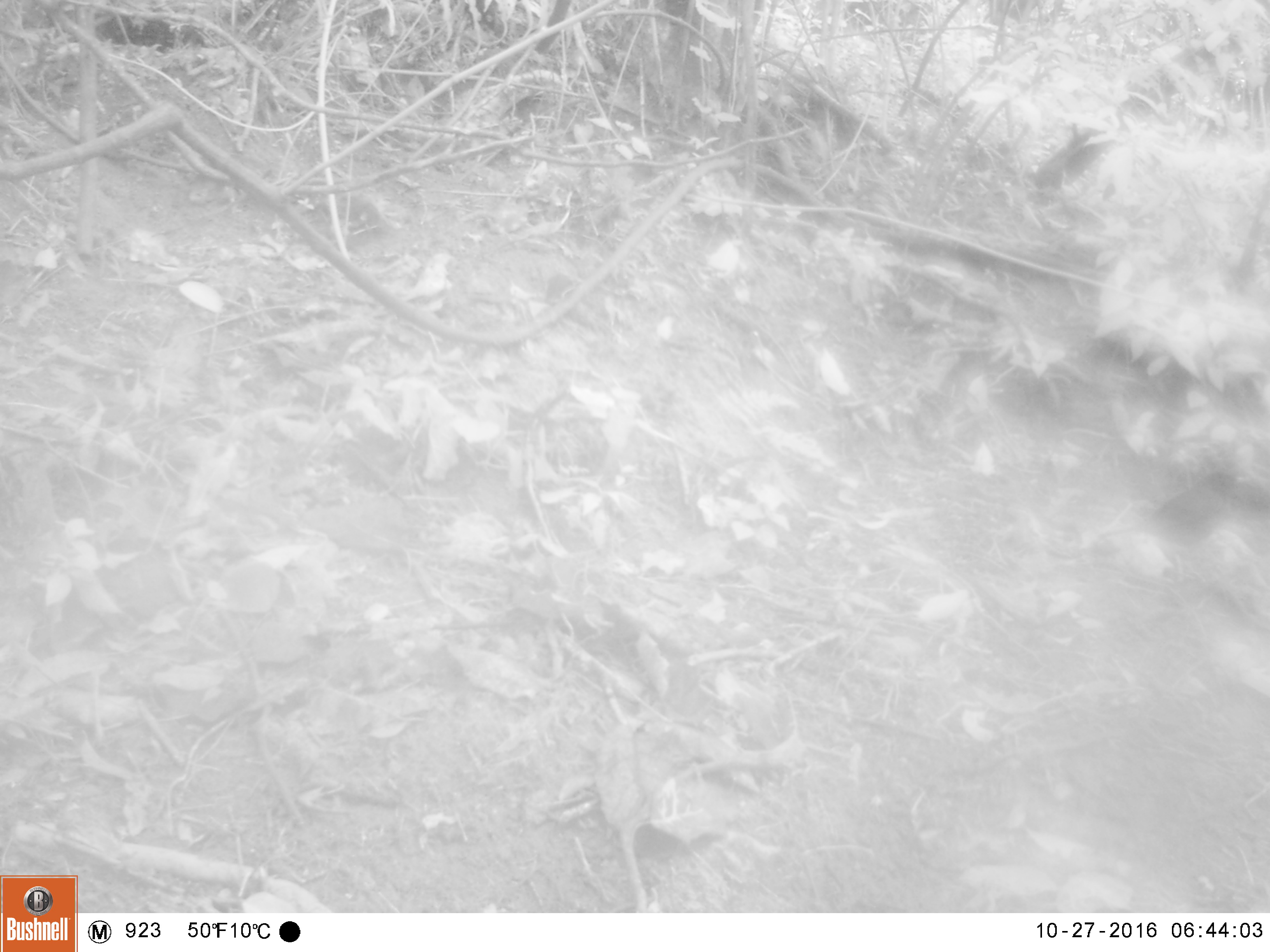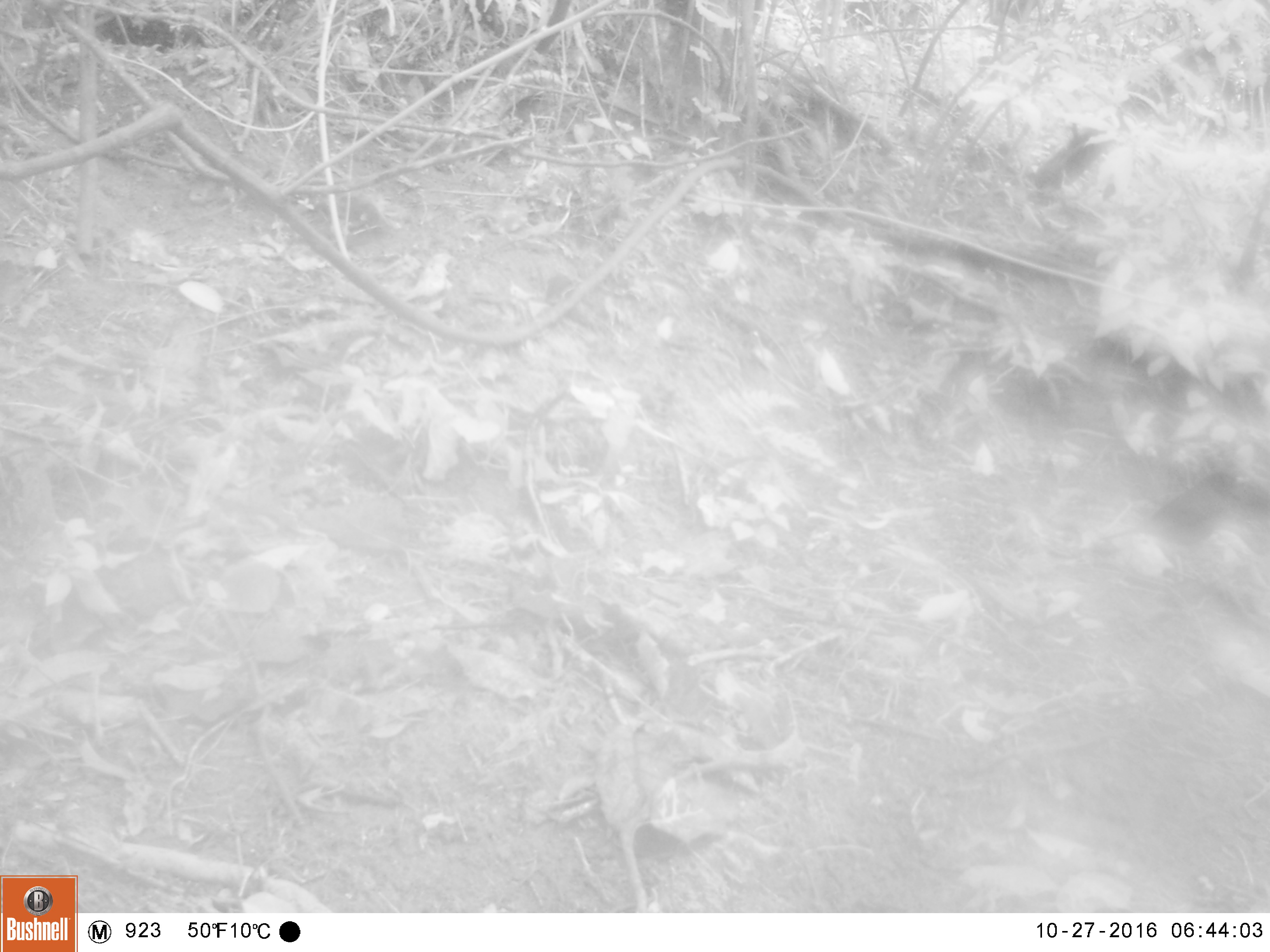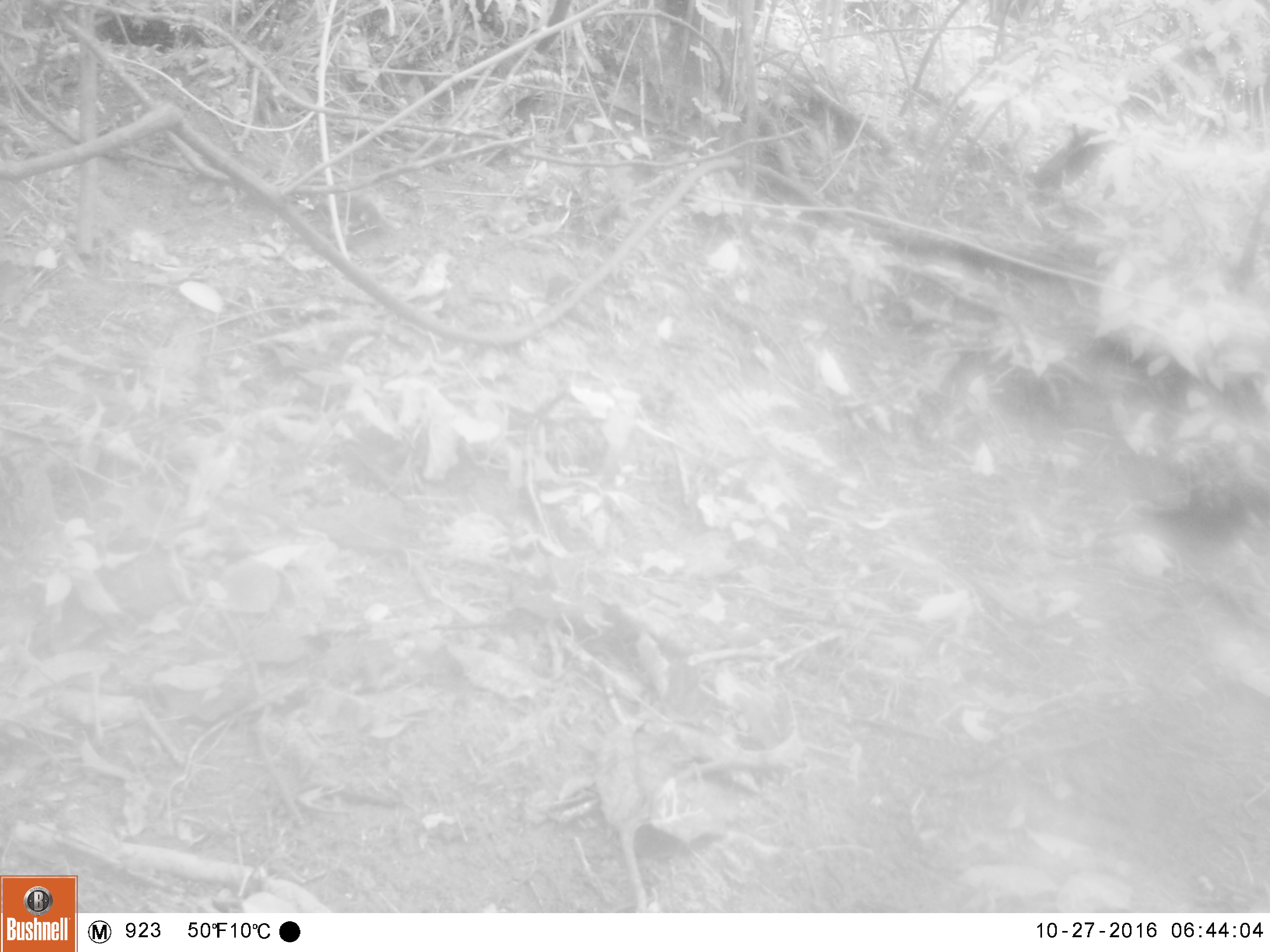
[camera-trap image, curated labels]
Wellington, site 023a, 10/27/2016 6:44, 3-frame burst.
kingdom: Animalia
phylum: Chordata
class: Aves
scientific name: Aves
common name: bird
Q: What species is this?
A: Bird (Aves).